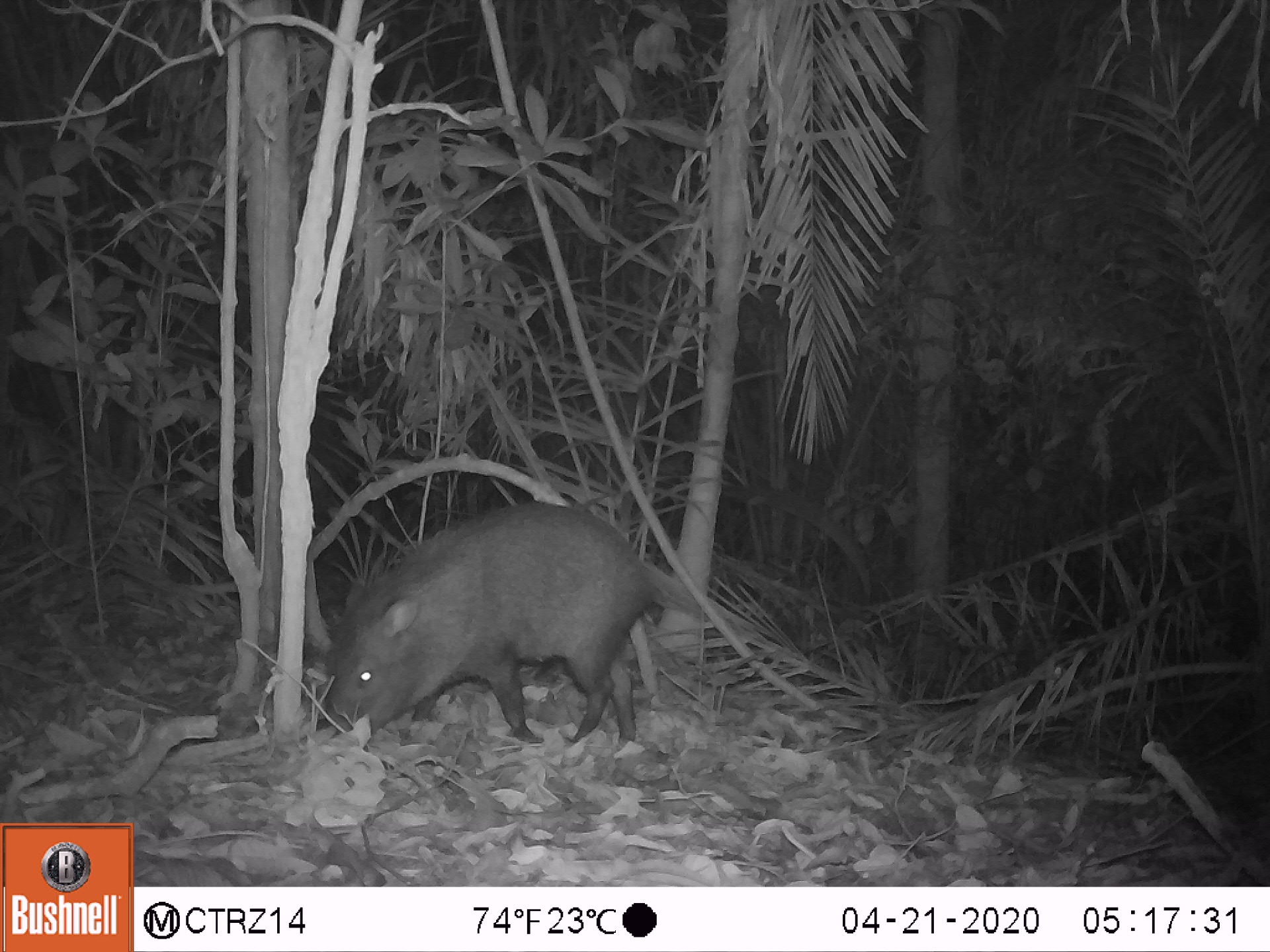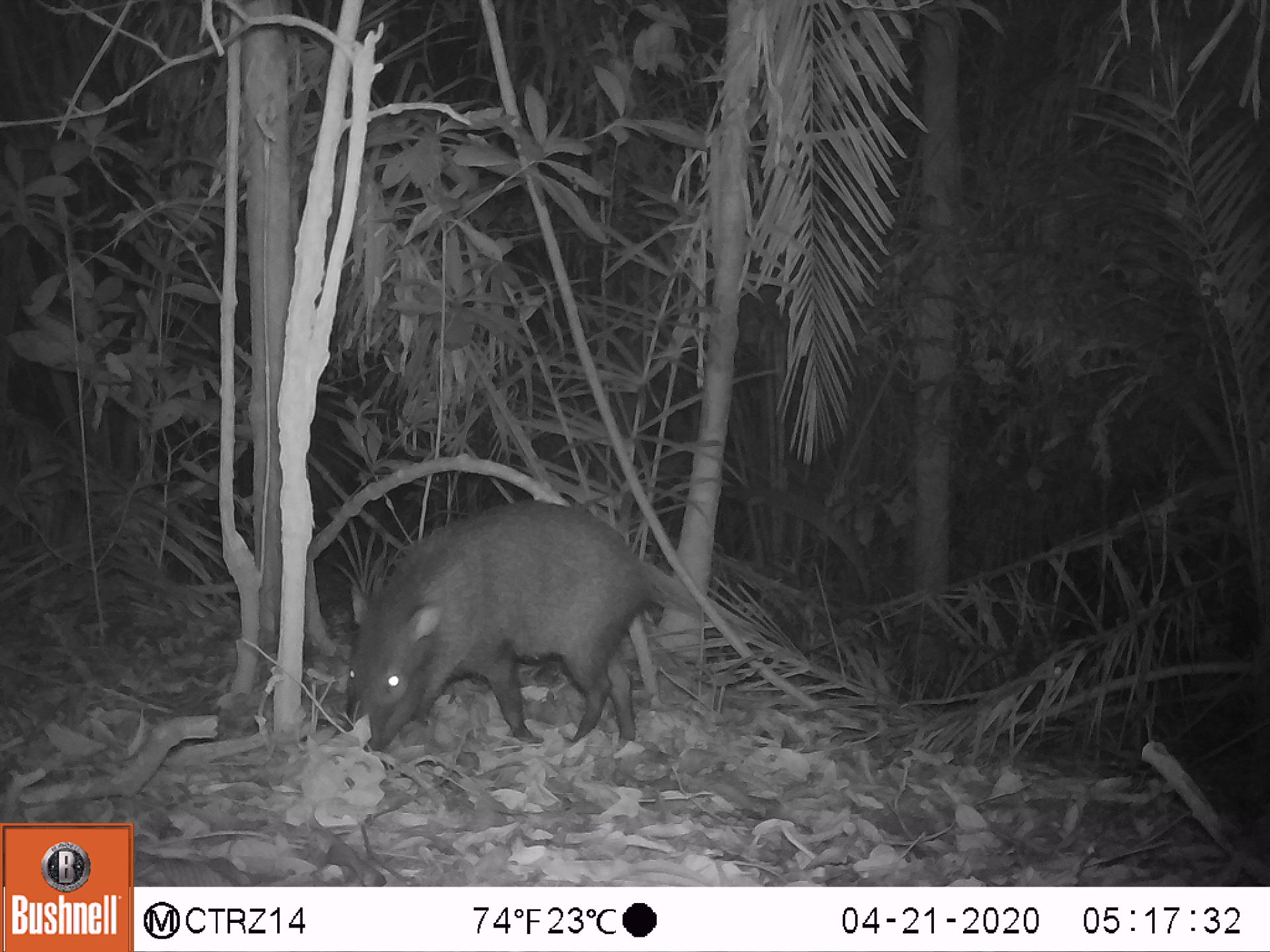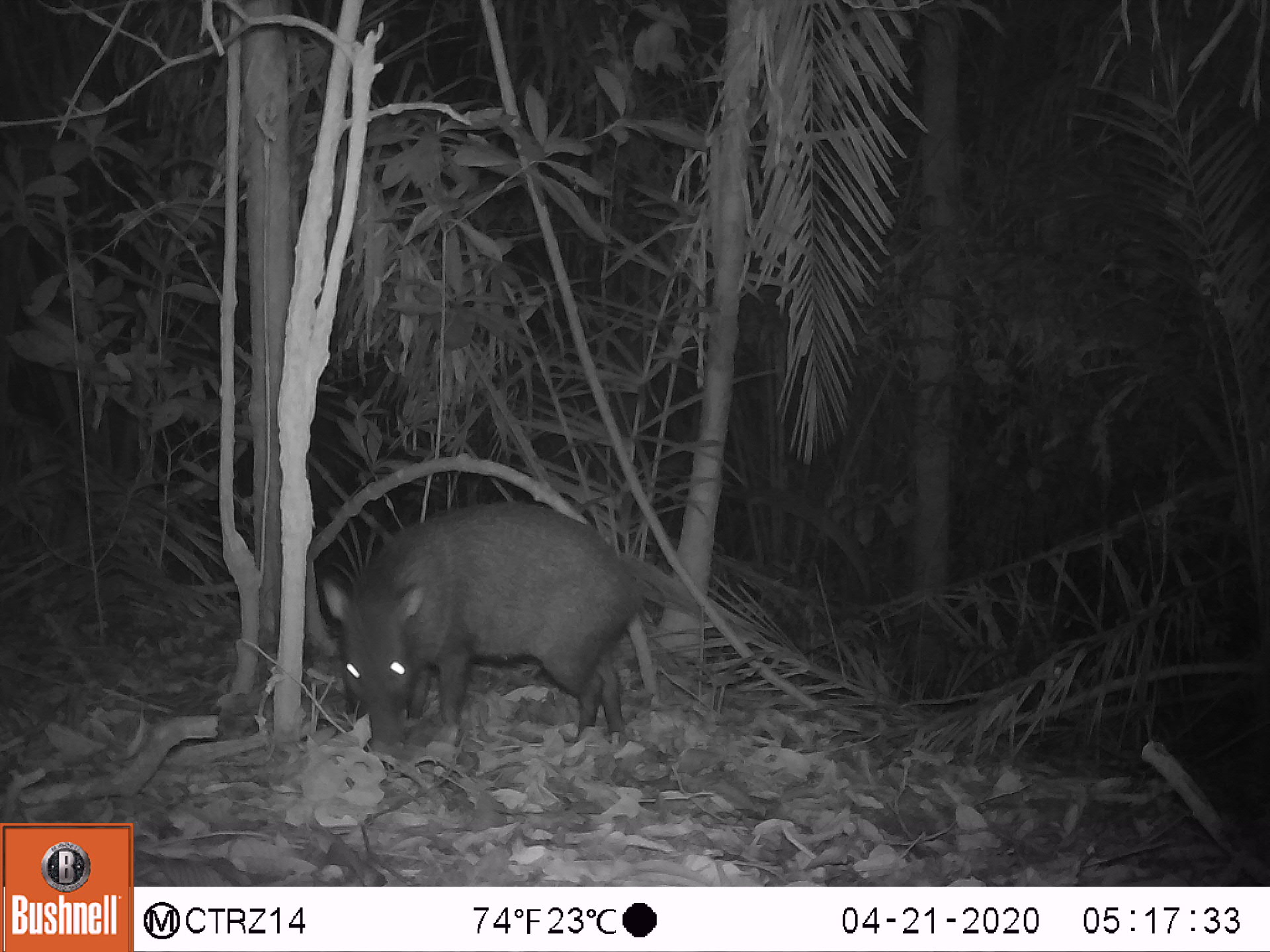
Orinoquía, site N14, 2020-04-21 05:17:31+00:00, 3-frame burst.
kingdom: Animalia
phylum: Chordata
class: Mammalia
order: Artiodactyla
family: Tayassuidae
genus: Pecari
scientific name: Pecari tajacu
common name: collared peccary